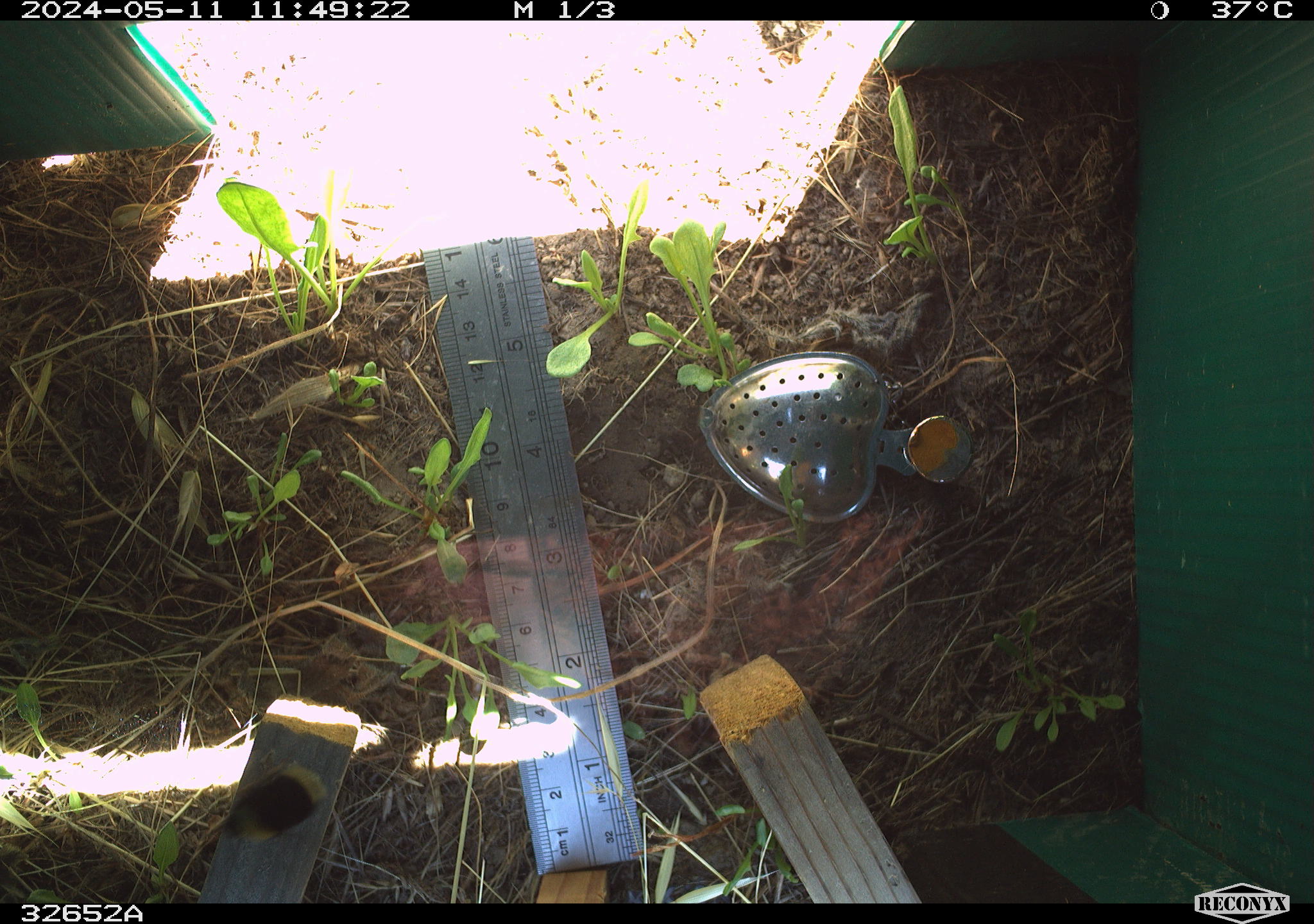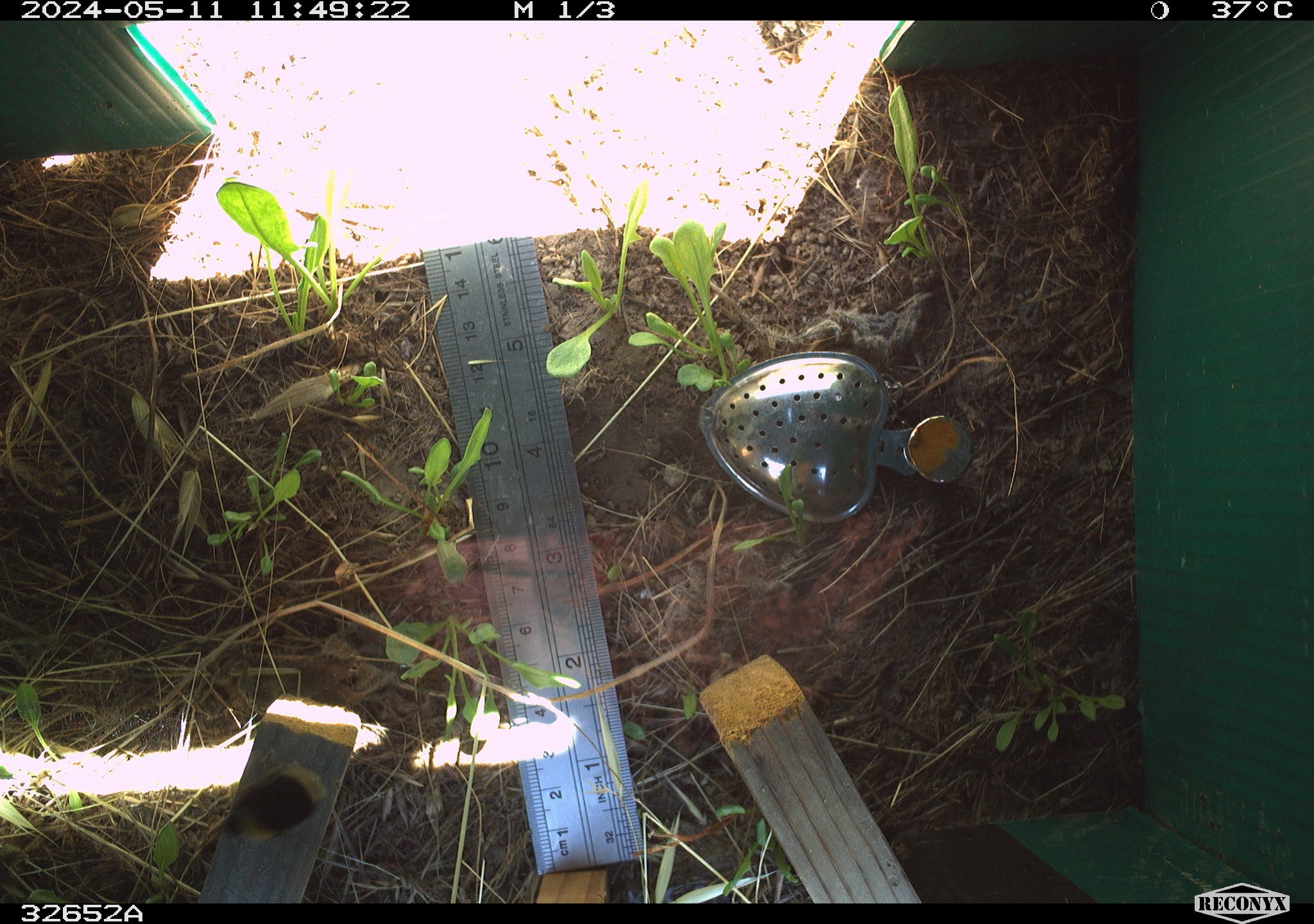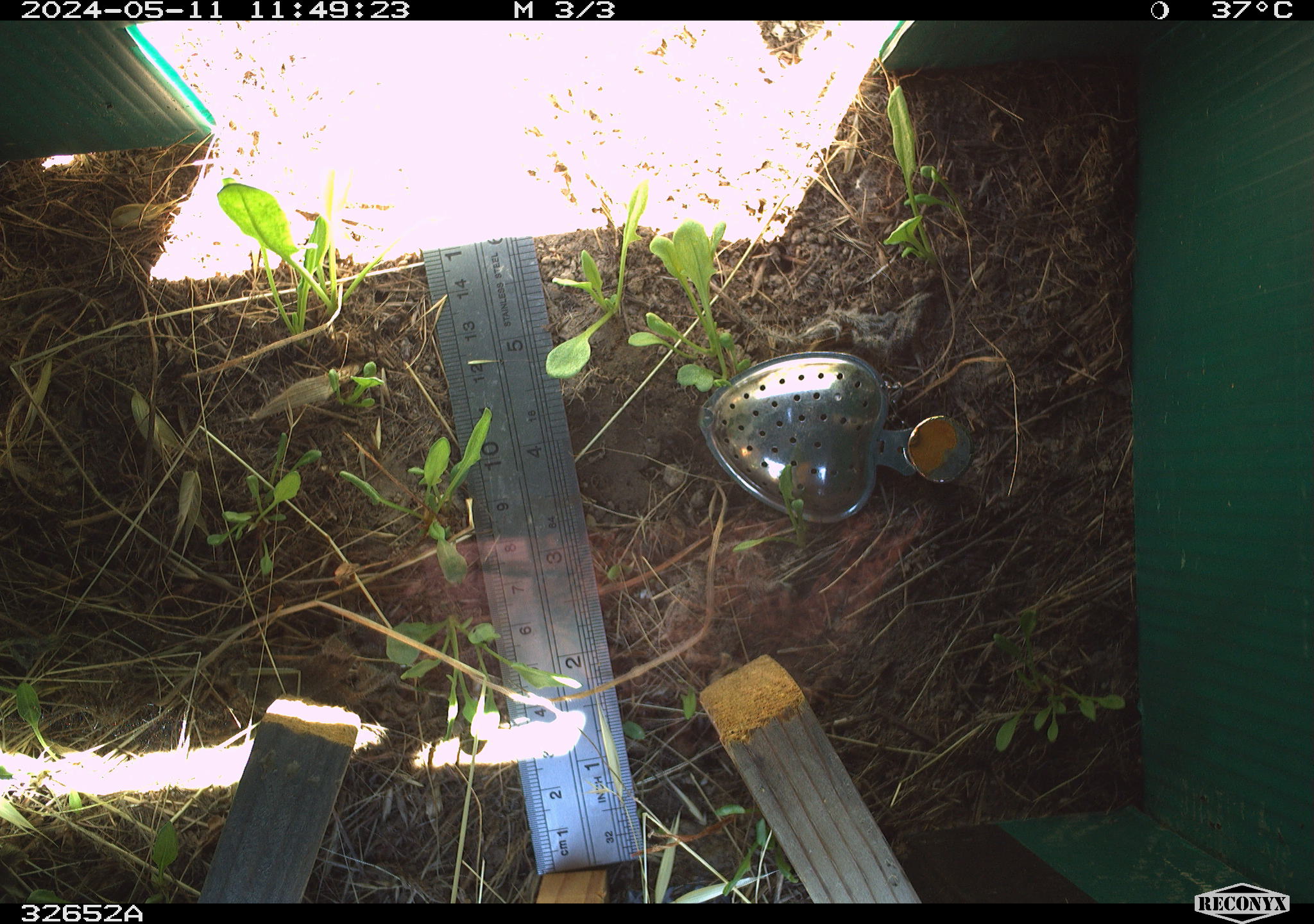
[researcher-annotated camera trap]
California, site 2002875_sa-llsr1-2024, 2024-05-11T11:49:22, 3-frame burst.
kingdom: Animalia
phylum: Arthropoda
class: Insecta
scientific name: Insecta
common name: insect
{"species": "insect (Insecta)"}